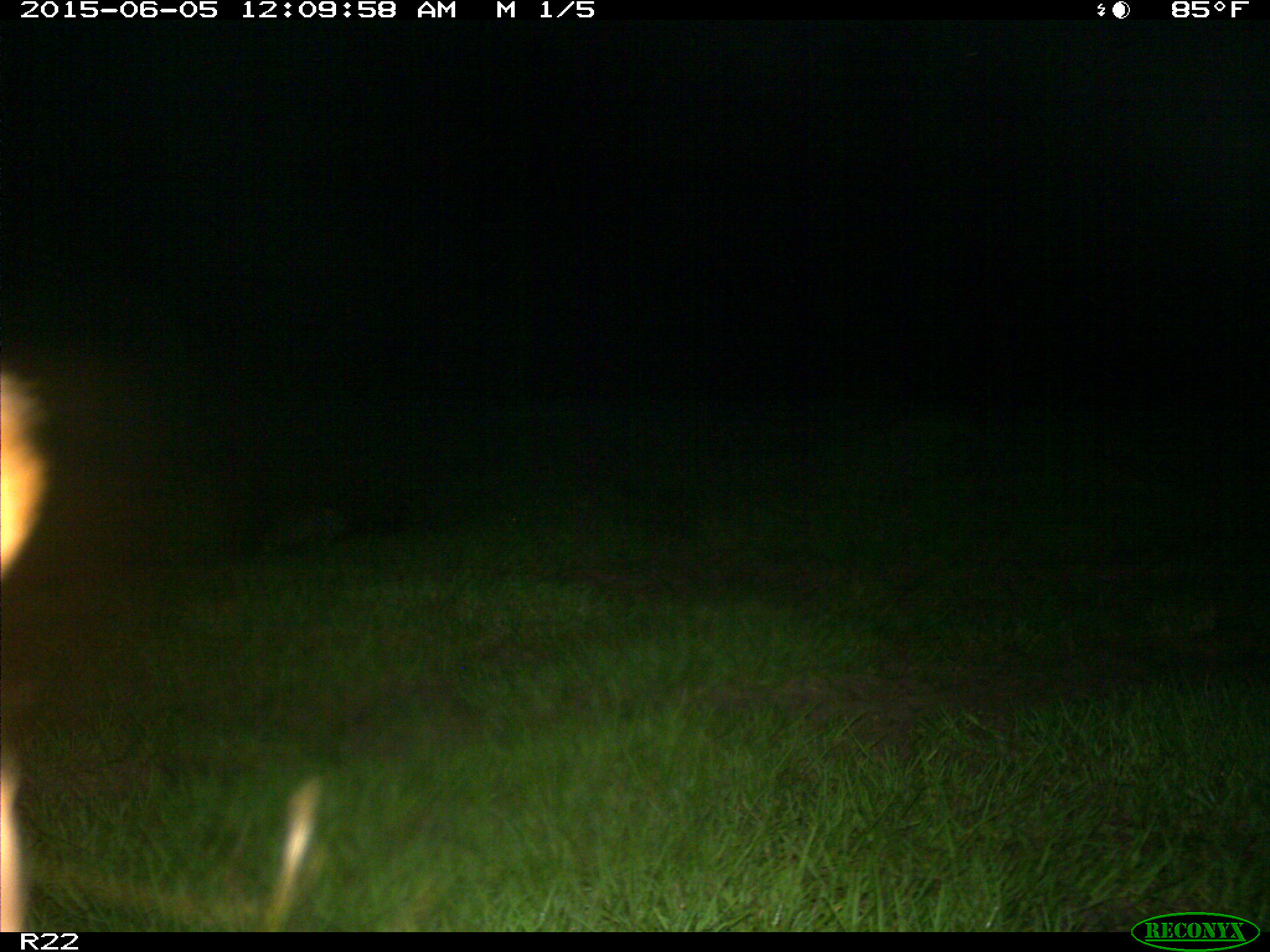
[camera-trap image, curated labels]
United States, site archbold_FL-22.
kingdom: Animalia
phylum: Chordata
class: Mammalia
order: Artiodactyla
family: Bovidae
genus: Bos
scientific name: Bos taurus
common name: domestic cow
Bos taurus (domestic cow).